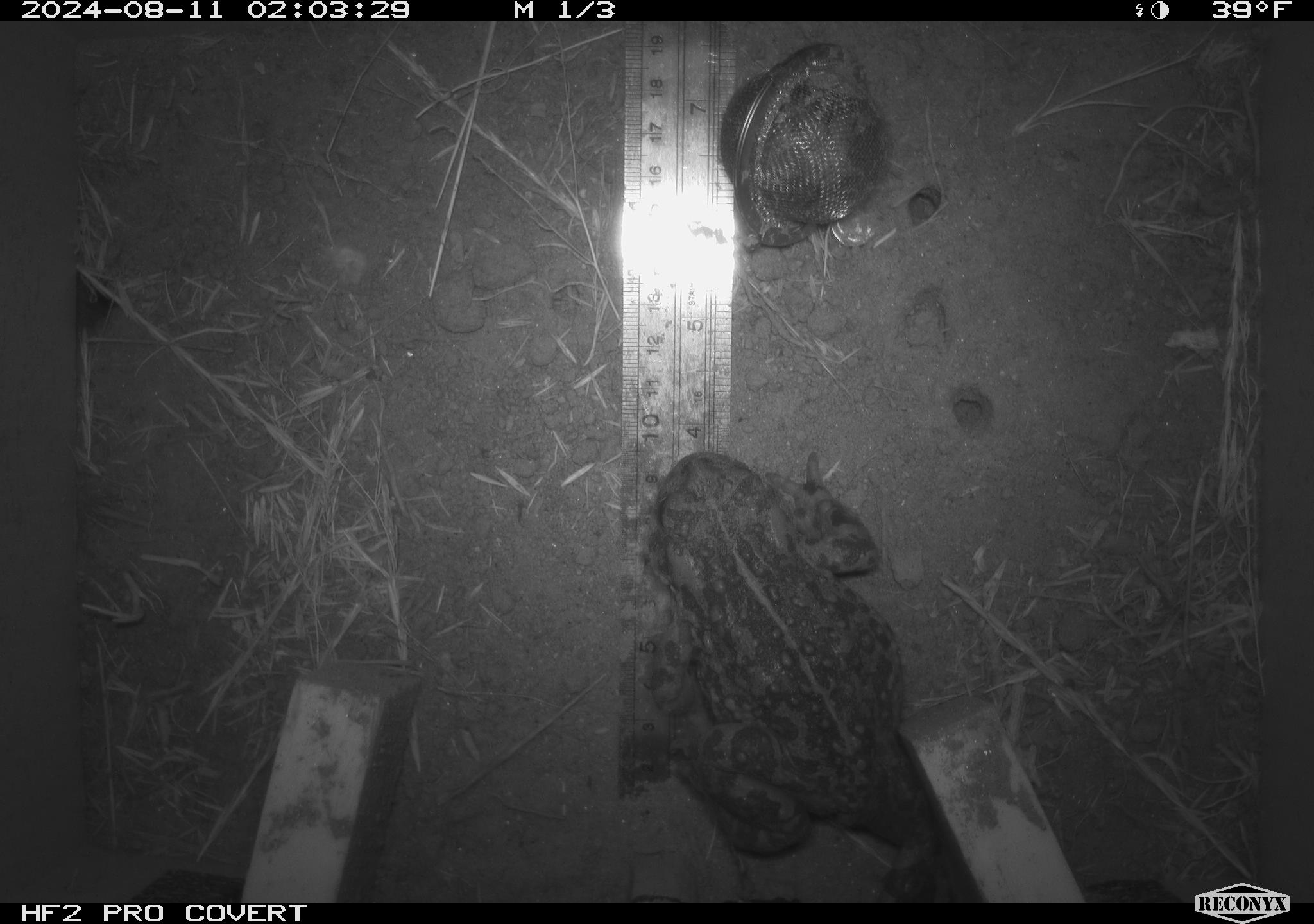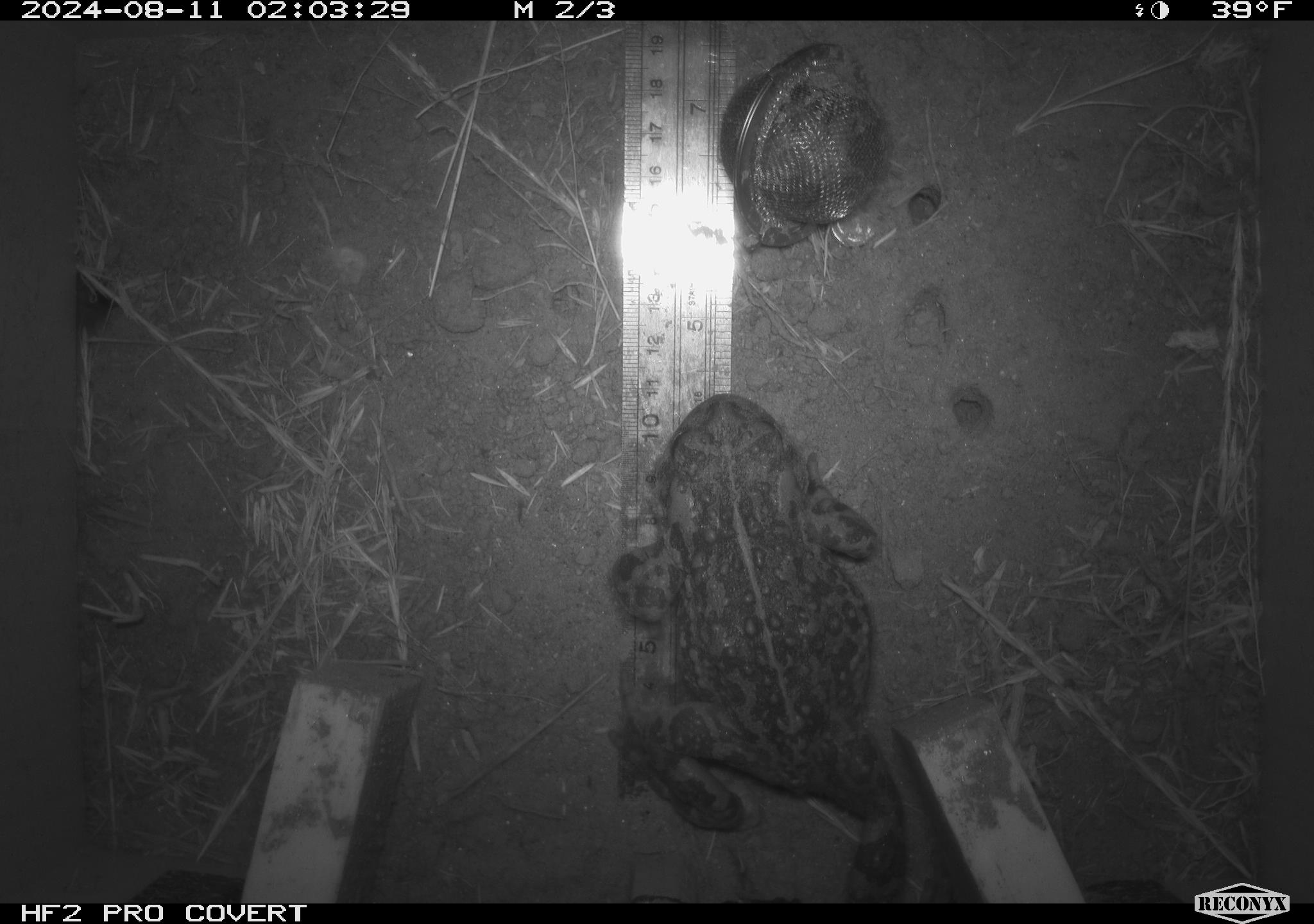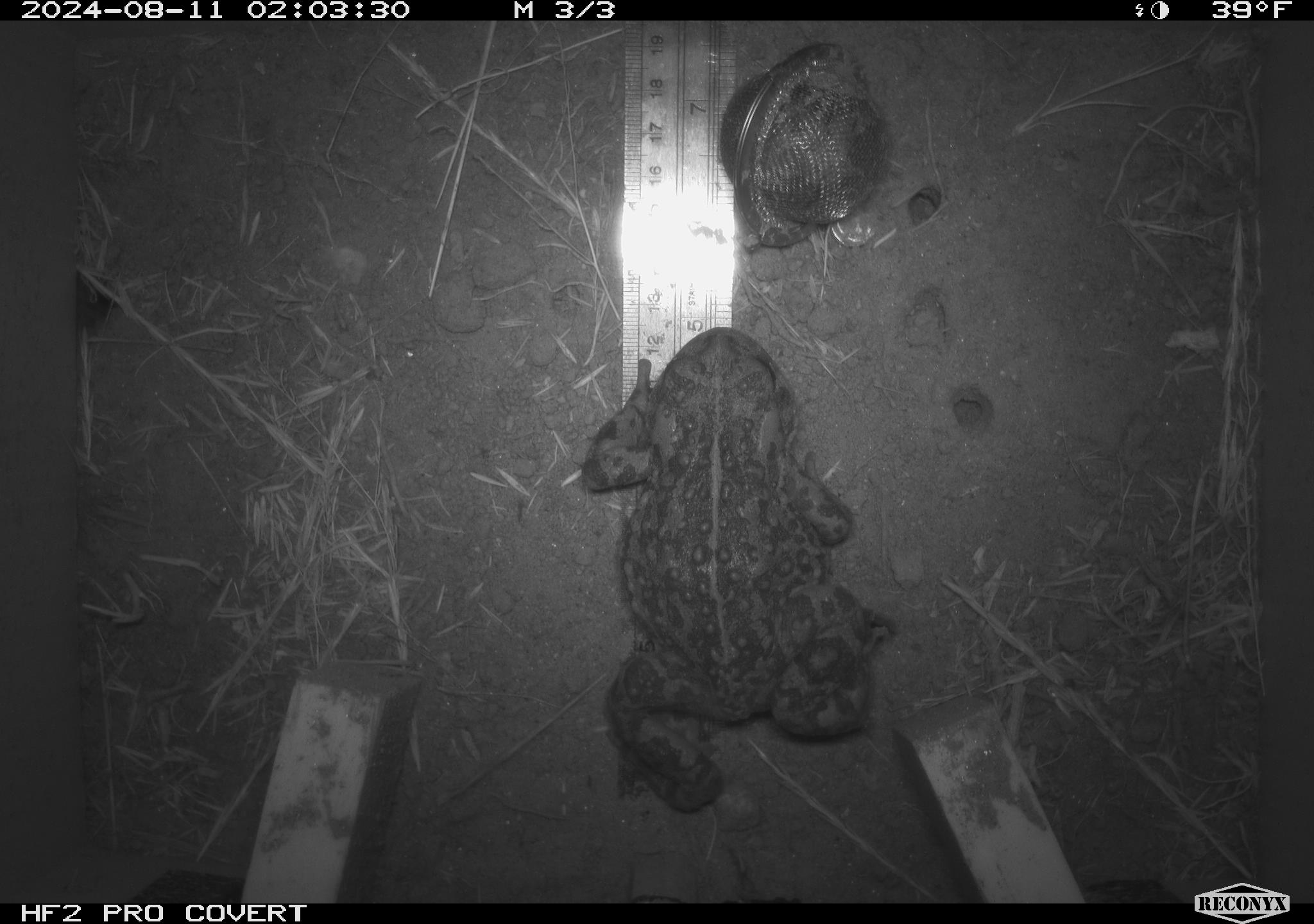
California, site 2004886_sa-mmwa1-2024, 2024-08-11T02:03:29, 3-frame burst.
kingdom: Animalia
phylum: Chordata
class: Amphibia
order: Anura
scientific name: Anura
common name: frogs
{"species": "frogs (Anura)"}